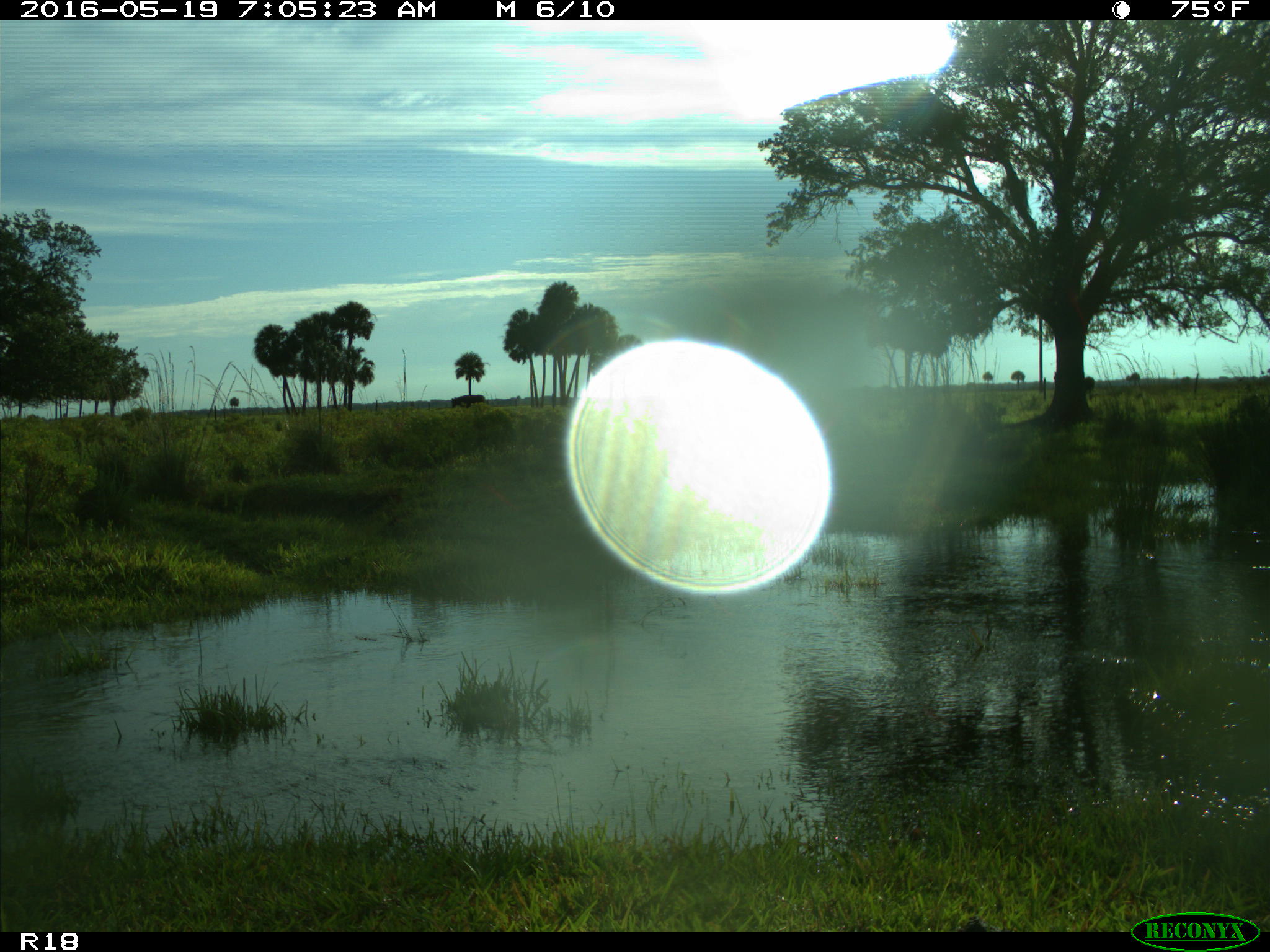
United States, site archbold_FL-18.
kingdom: Animalia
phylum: Chordata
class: Mammalia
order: Artiodactyla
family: Bovidae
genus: Bos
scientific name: Bos taurus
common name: domestic cow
Bos taurus (domestic cow).